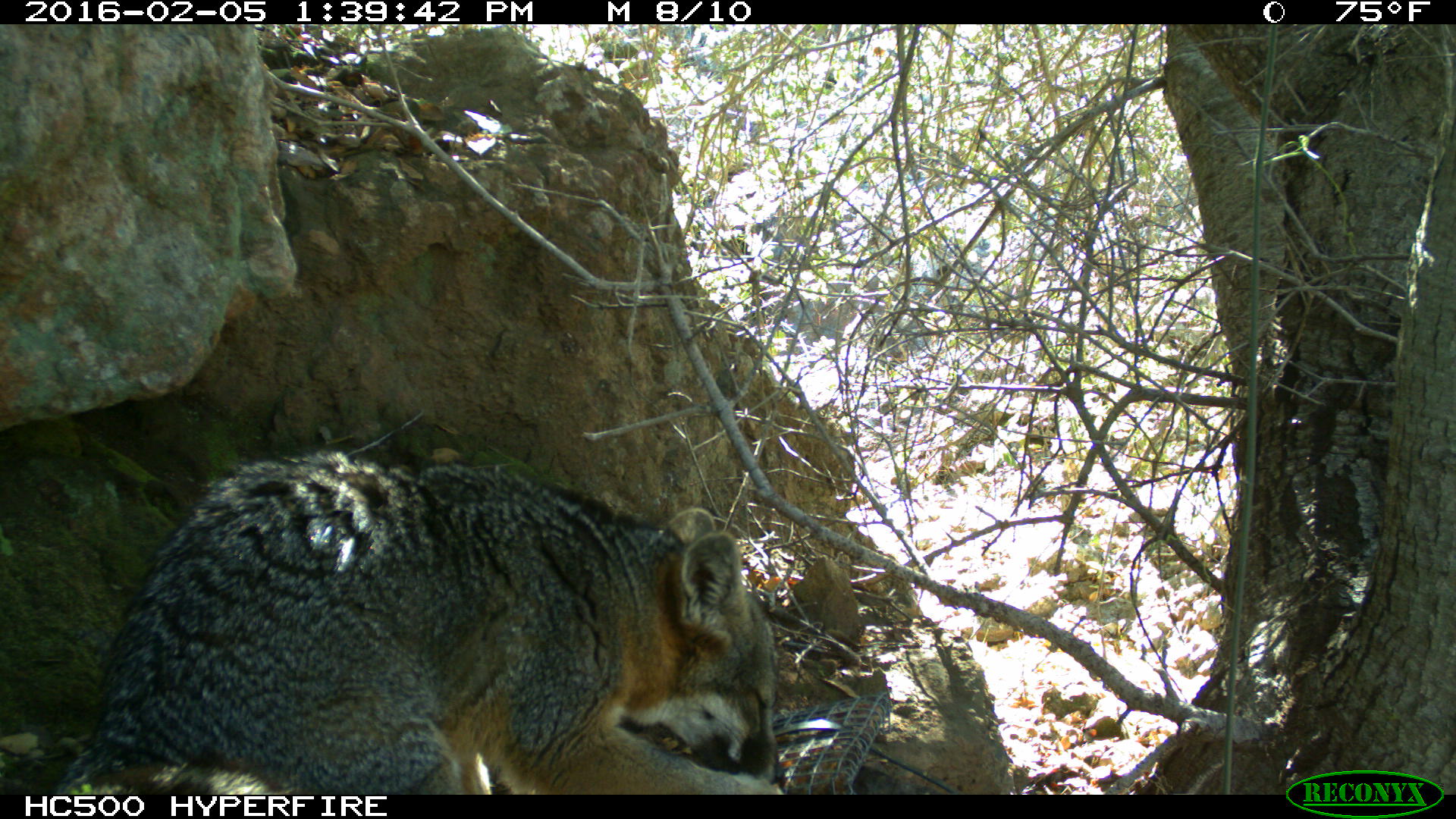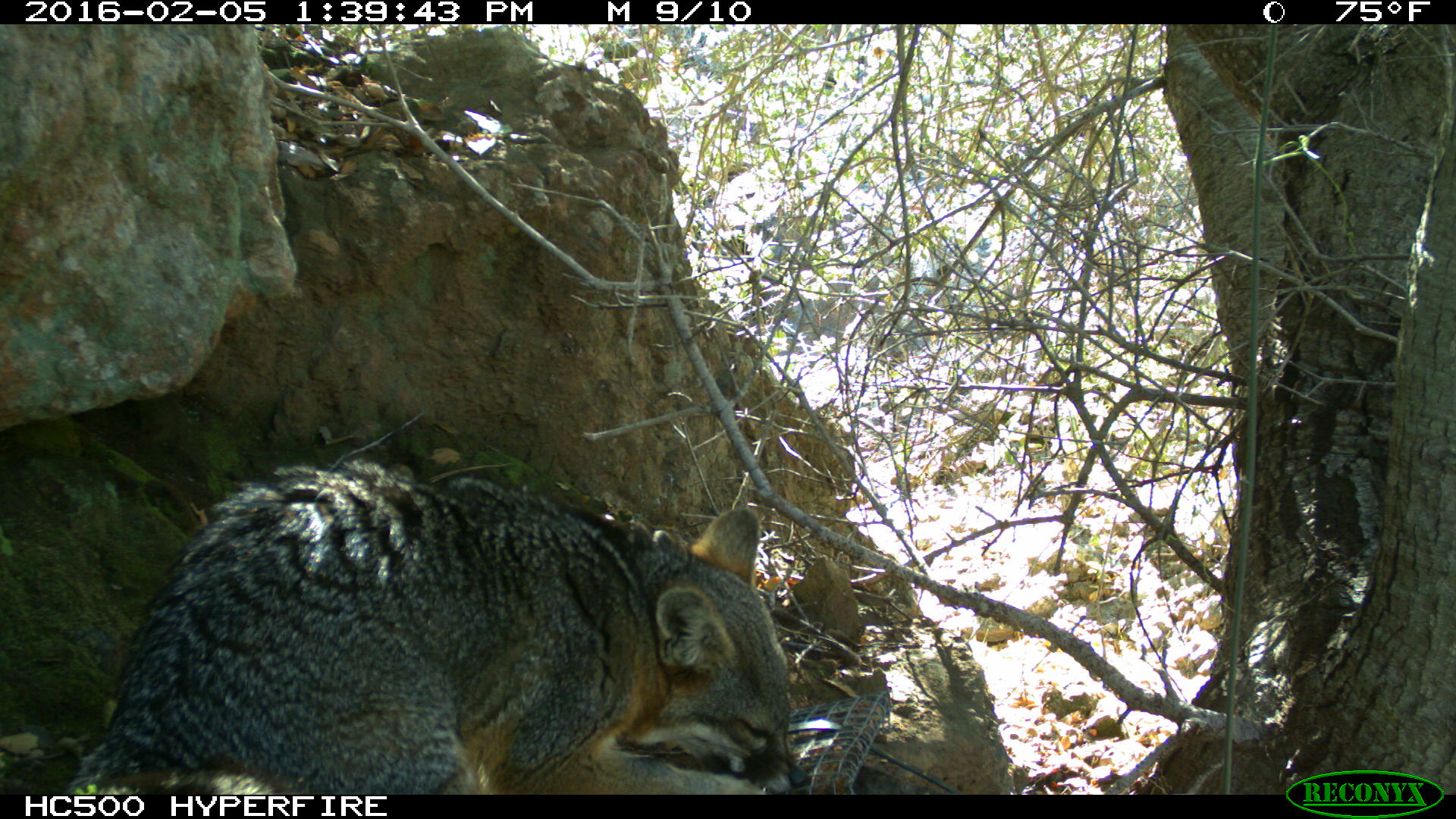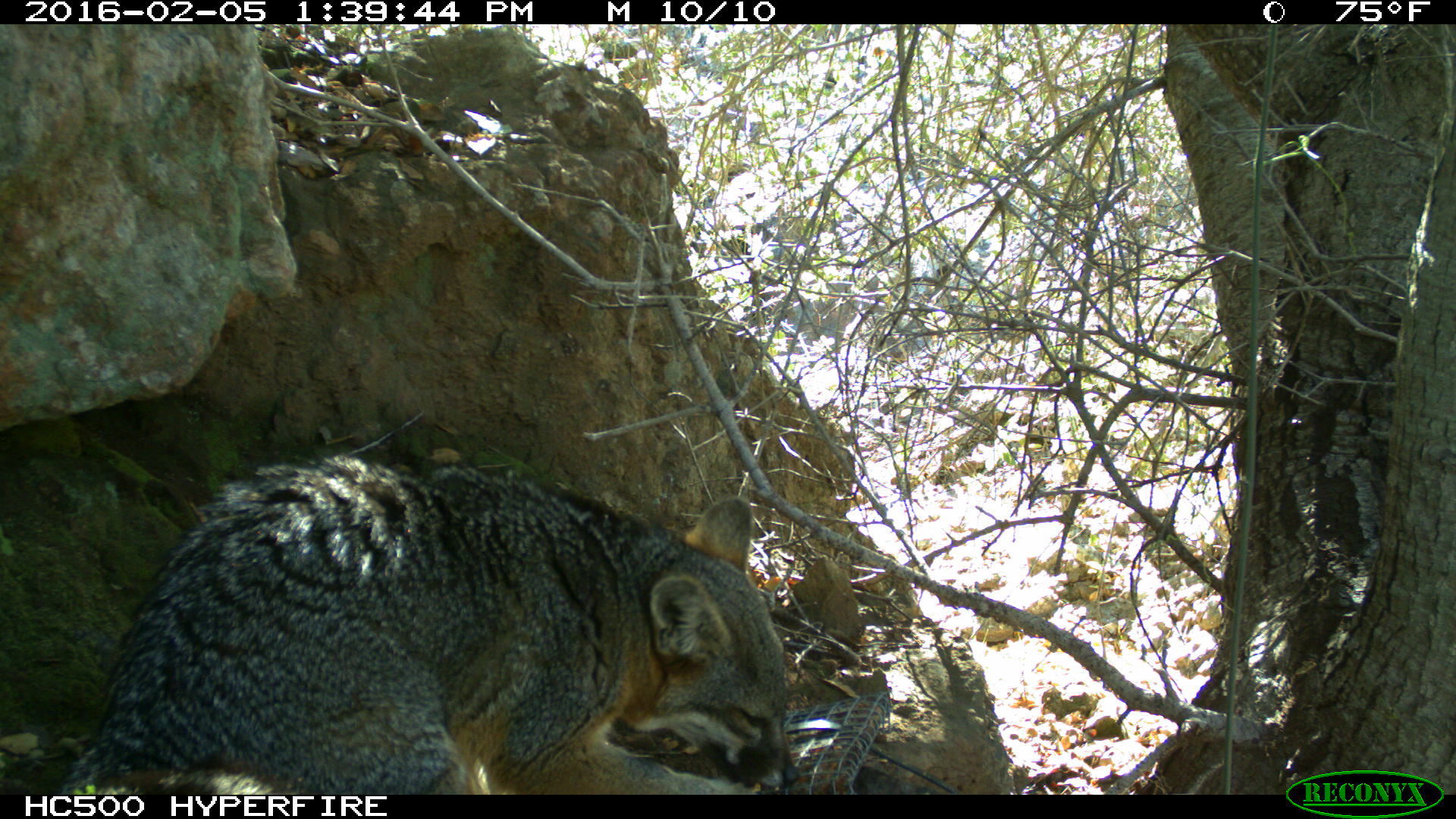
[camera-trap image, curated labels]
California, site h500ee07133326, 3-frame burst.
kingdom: Animalia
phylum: Chordata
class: Mammalia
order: Carnivora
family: Canidae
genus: Urocyon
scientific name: Urocyon littoralis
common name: island fox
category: fox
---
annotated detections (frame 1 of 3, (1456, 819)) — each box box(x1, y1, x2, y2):
fox: box(47, 448, 786, 794)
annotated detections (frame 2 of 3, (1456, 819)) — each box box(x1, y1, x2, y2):
fox: box(55, 455, 809, 792)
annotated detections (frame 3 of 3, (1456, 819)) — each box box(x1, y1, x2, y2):
fox: box(66, 456, 799, 794)